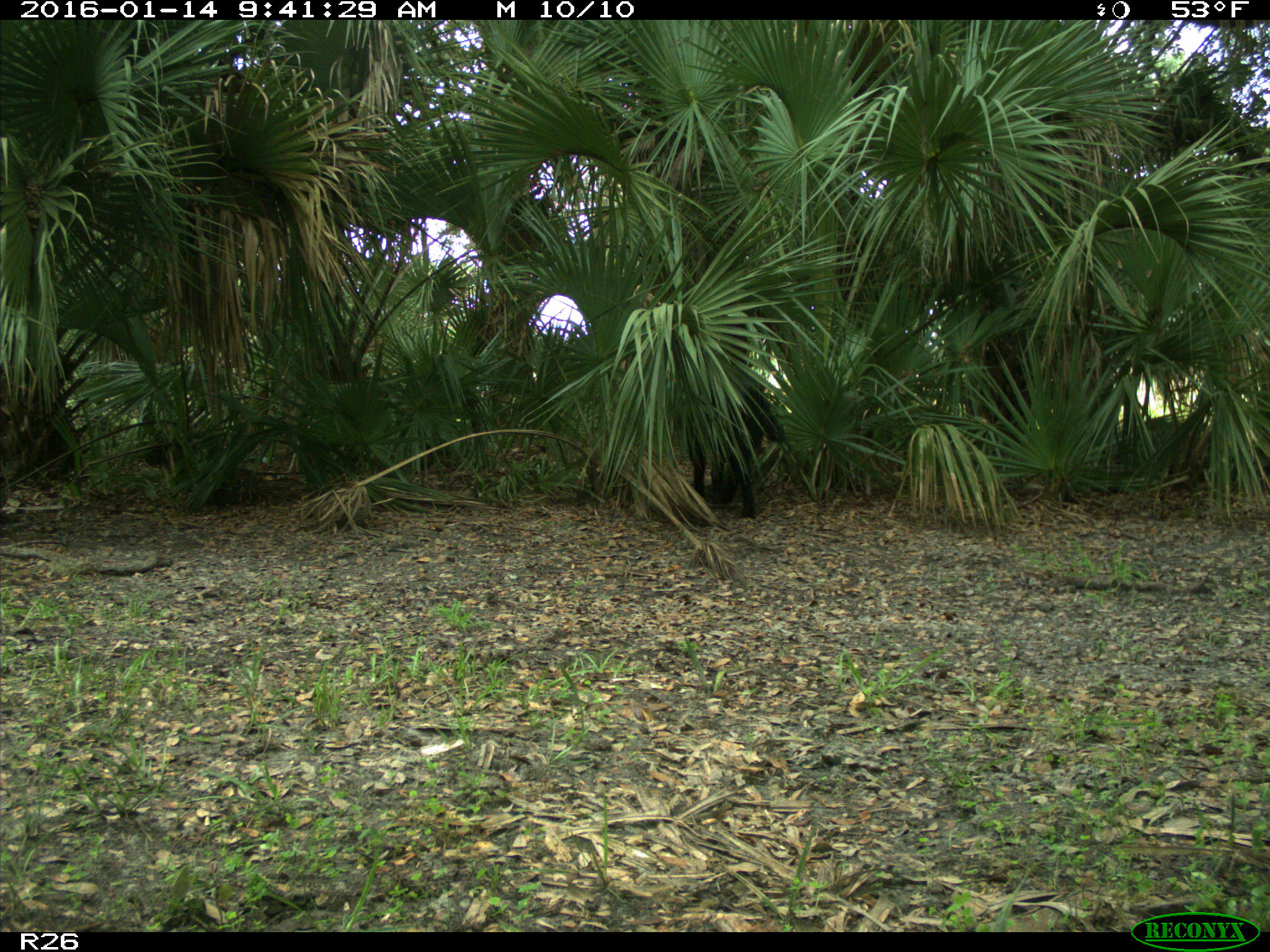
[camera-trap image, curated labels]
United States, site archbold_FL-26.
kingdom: Animalia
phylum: Chordata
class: Mammalia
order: Artiodactyla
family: Suidae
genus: Sus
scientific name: Sus scrofa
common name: wild boar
Sus scrofa (wild boar).